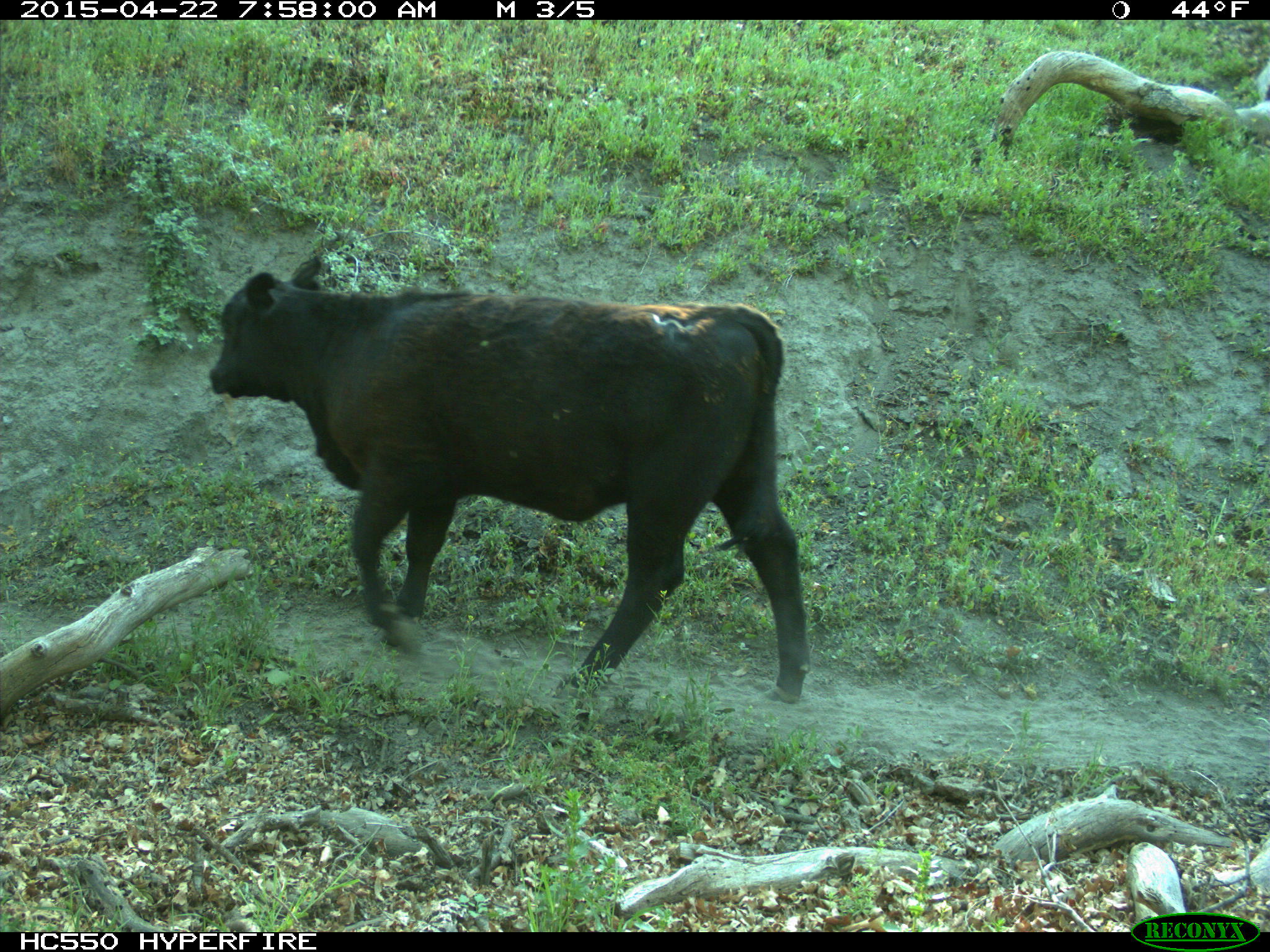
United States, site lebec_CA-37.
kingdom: Animalia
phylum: Chordata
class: Mammalia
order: Artiodactyla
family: Bovidae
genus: Bos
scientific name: Bos taurus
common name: domestic cow